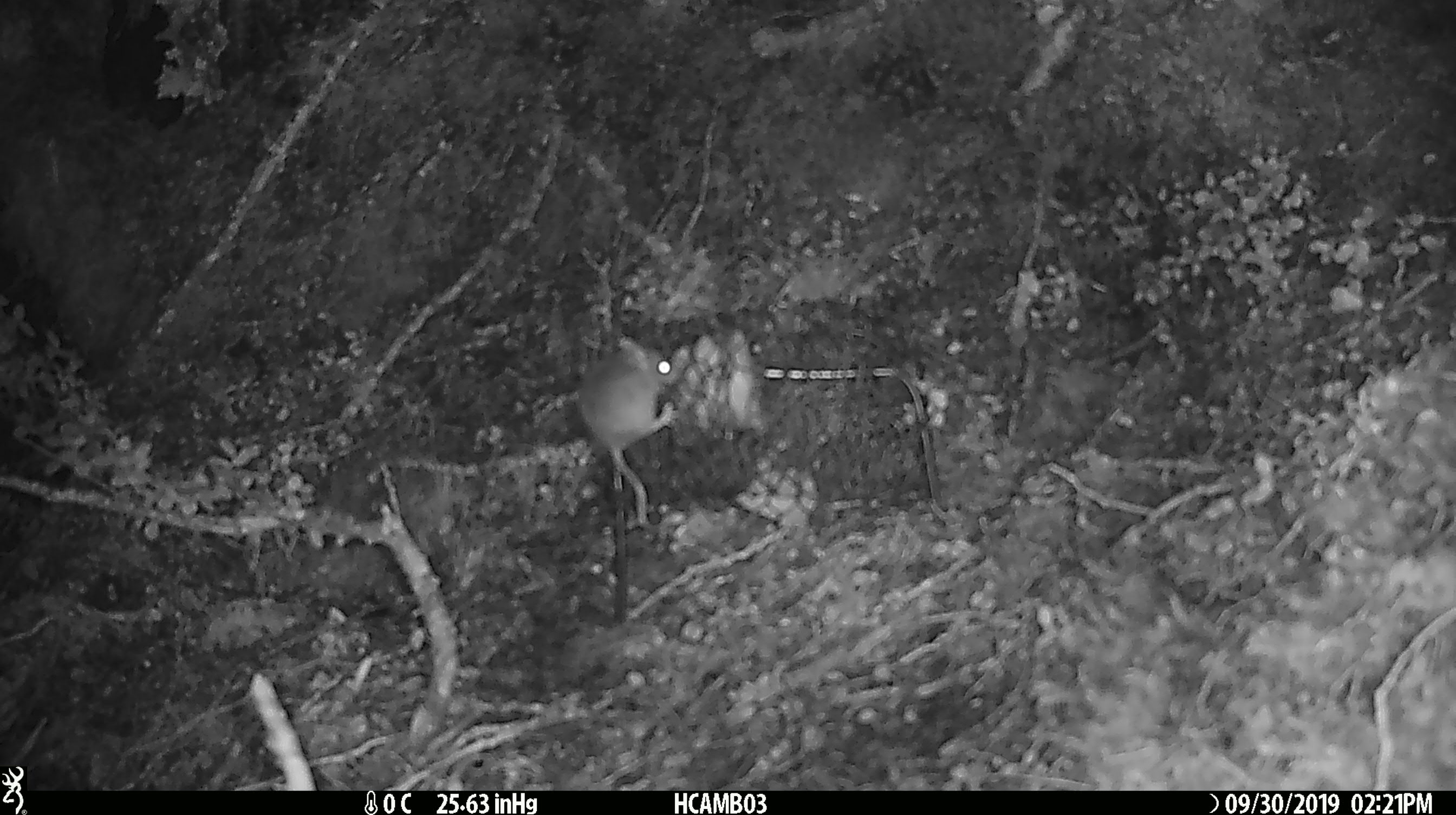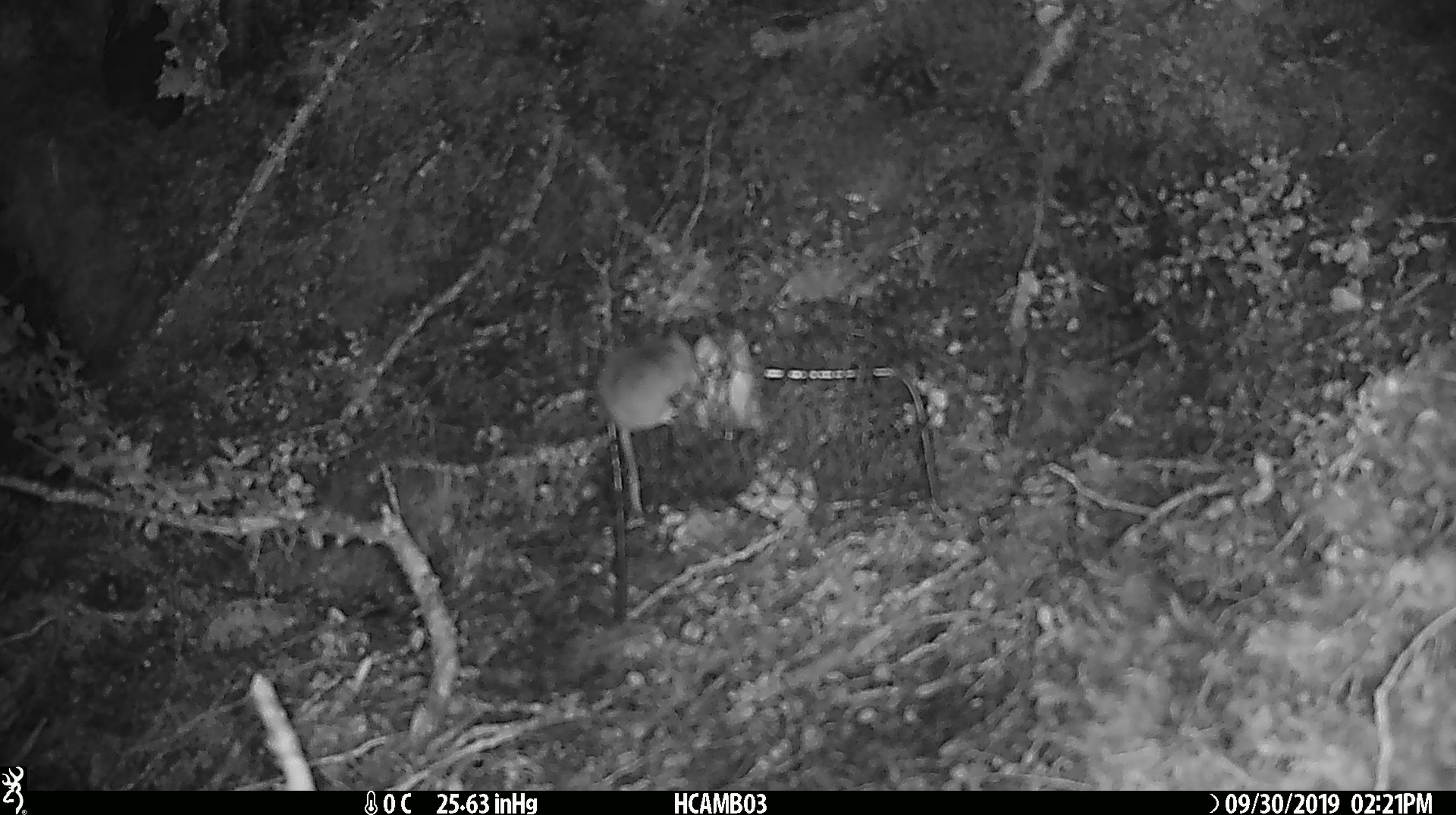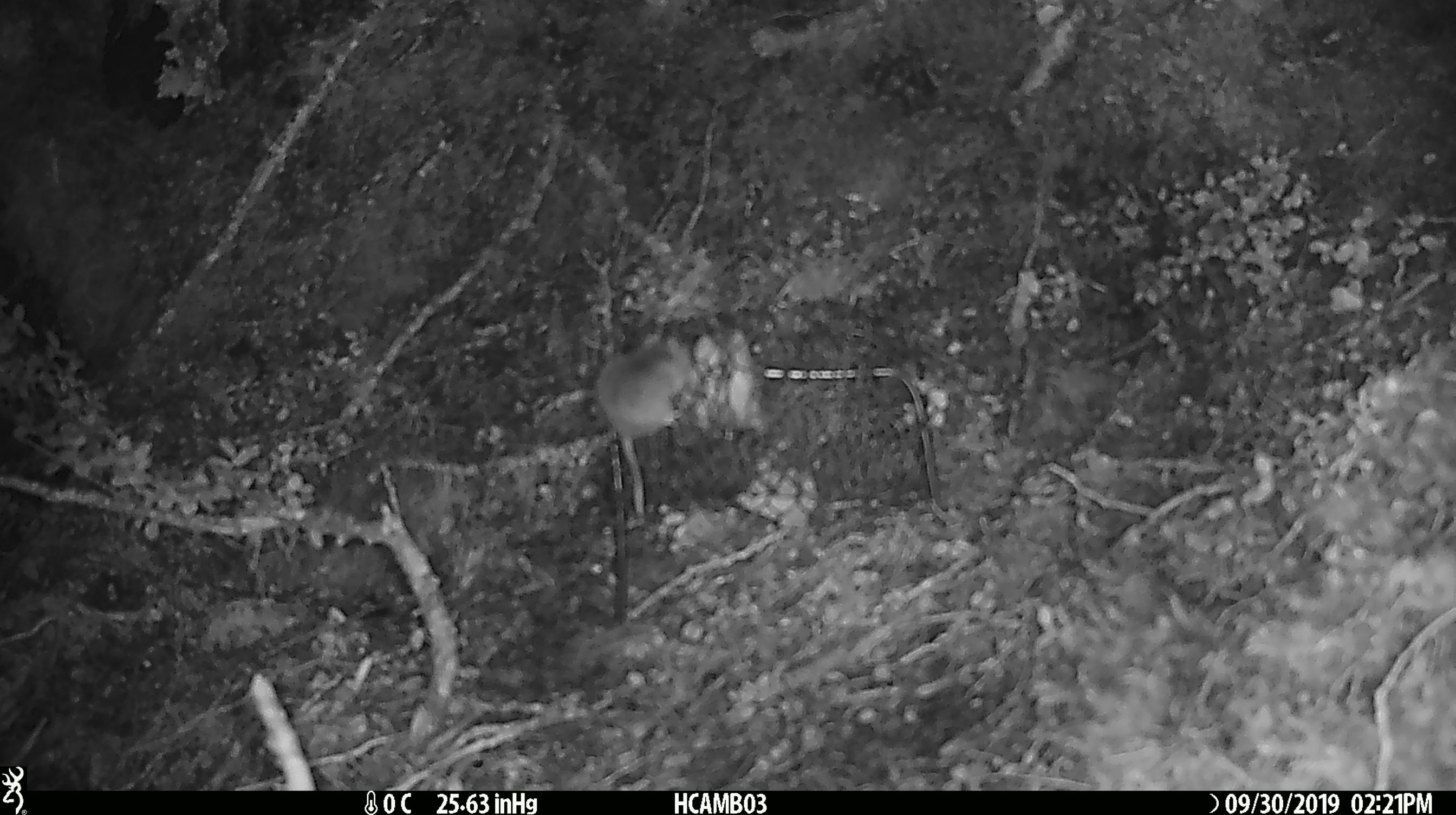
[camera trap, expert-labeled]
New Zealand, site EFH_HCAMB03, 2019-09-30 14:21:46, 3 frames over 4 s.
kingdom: Animalia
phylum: Chordata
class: Mammalia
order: Rodentia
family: Muridae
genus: Mus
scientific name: Mus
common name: mouse